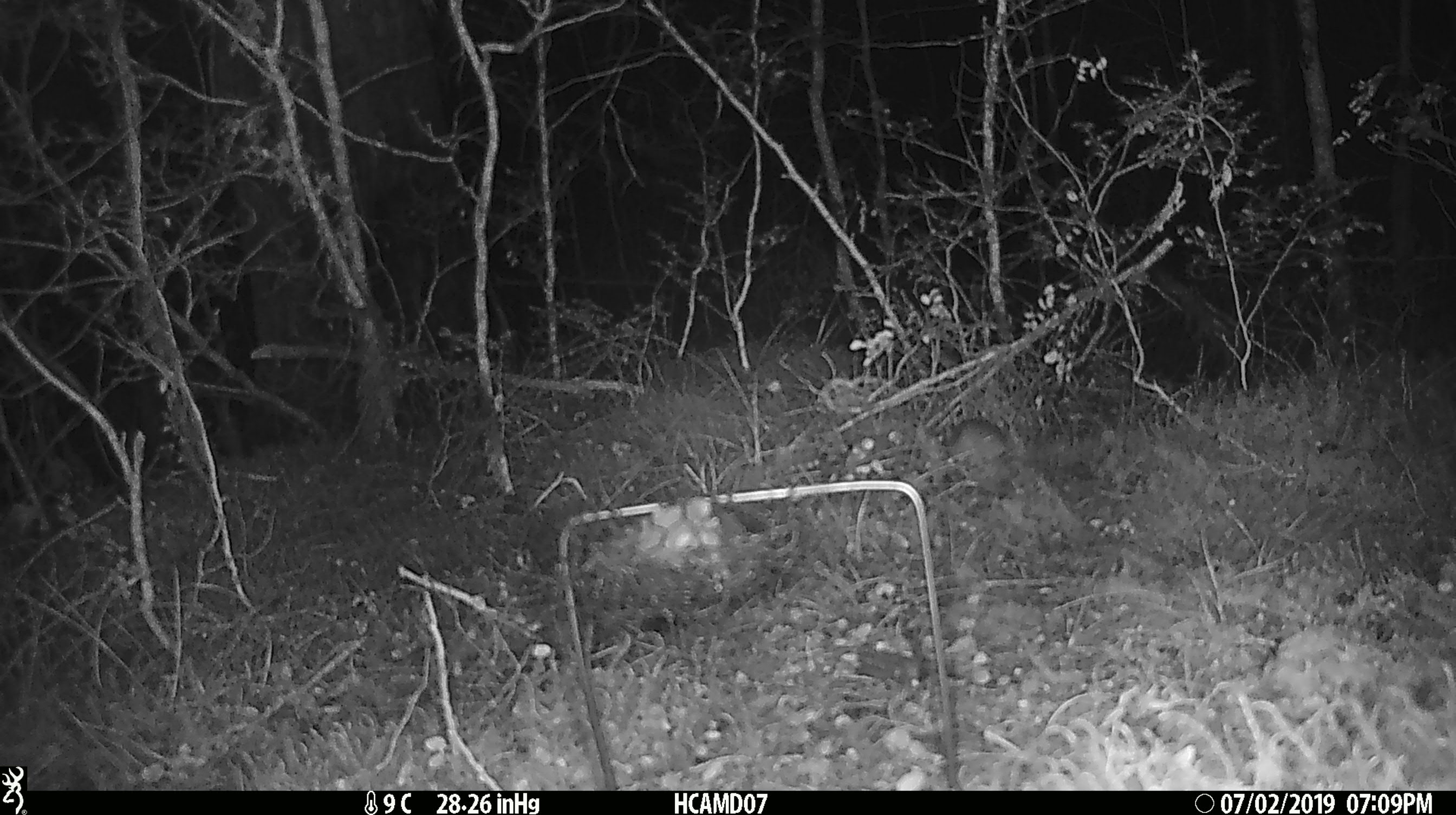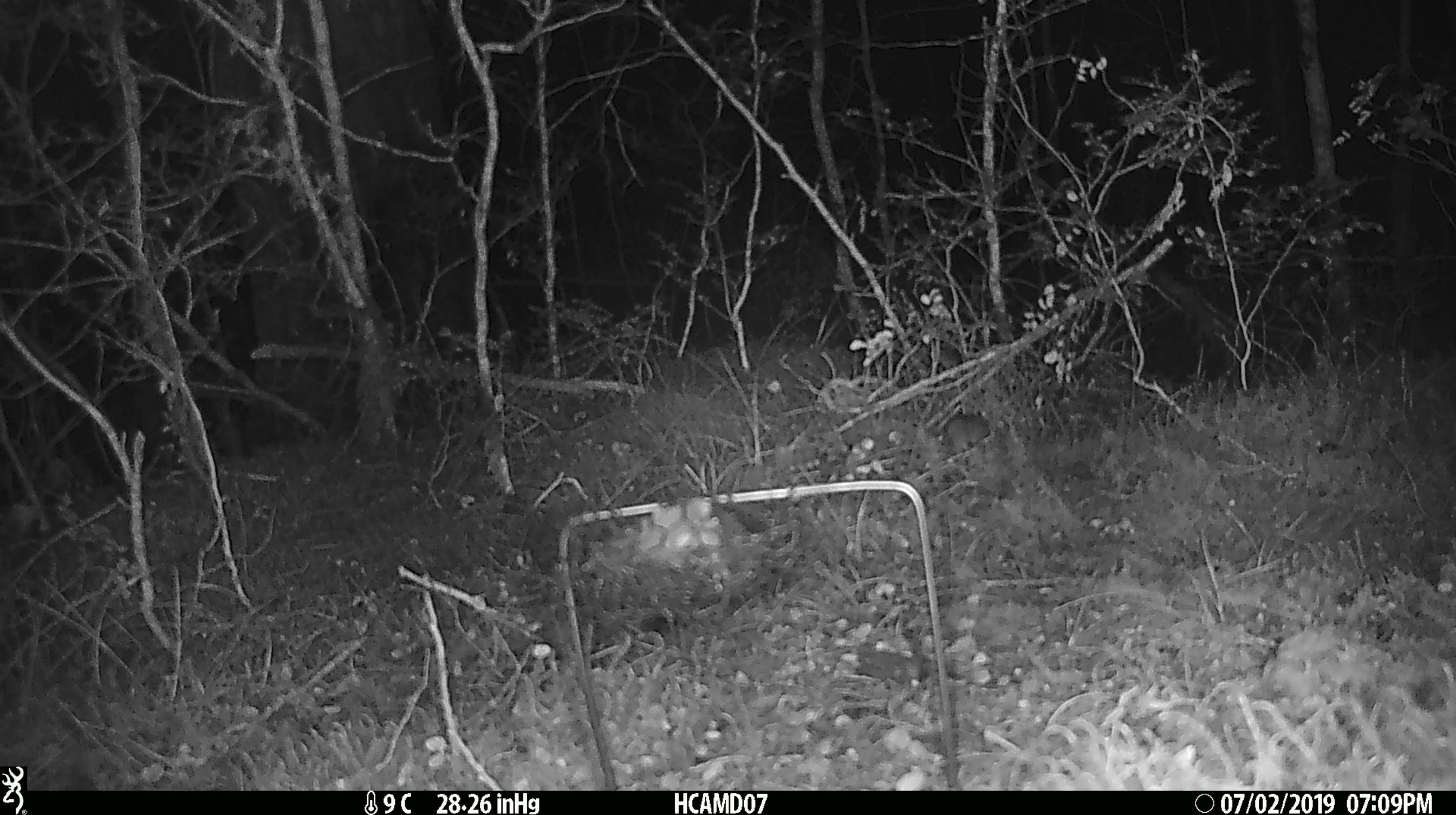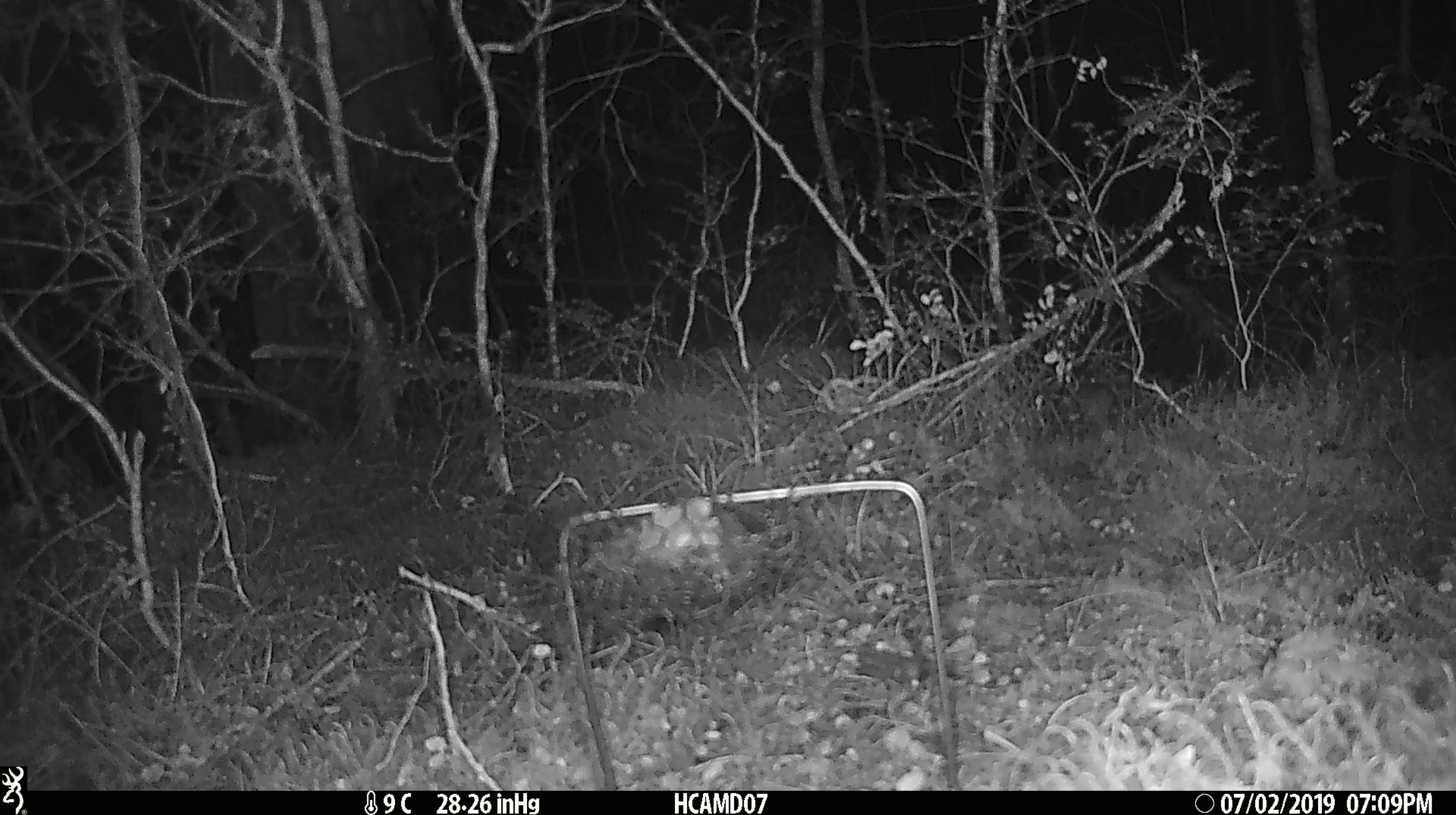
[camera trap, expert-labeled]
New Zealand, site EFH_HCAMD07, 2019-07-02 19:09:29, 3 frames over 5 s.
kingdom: Animalia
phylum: Chordata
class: Mammalia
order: Rodentia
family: Muridae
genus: Mus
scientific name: Mus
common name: mouse